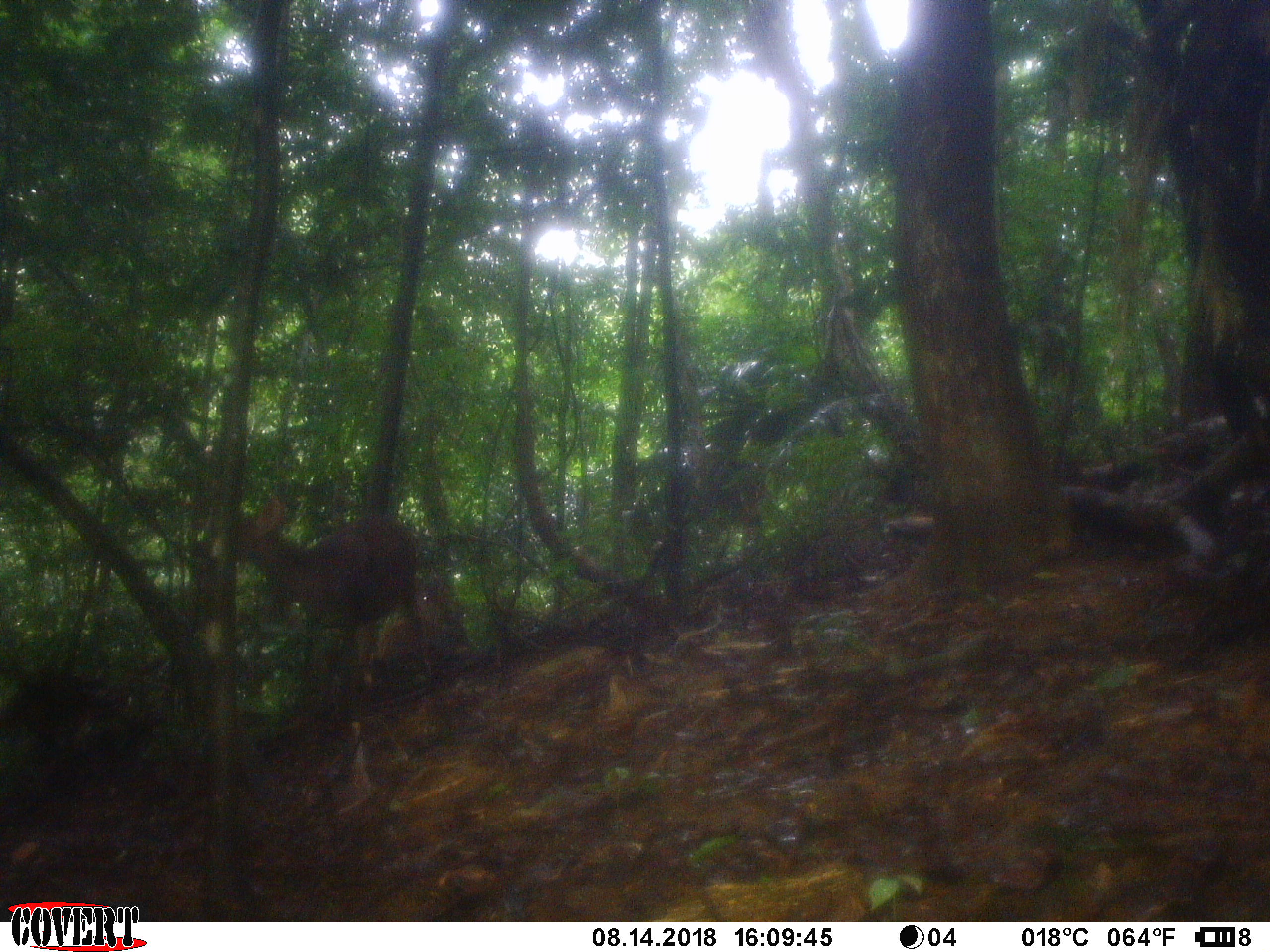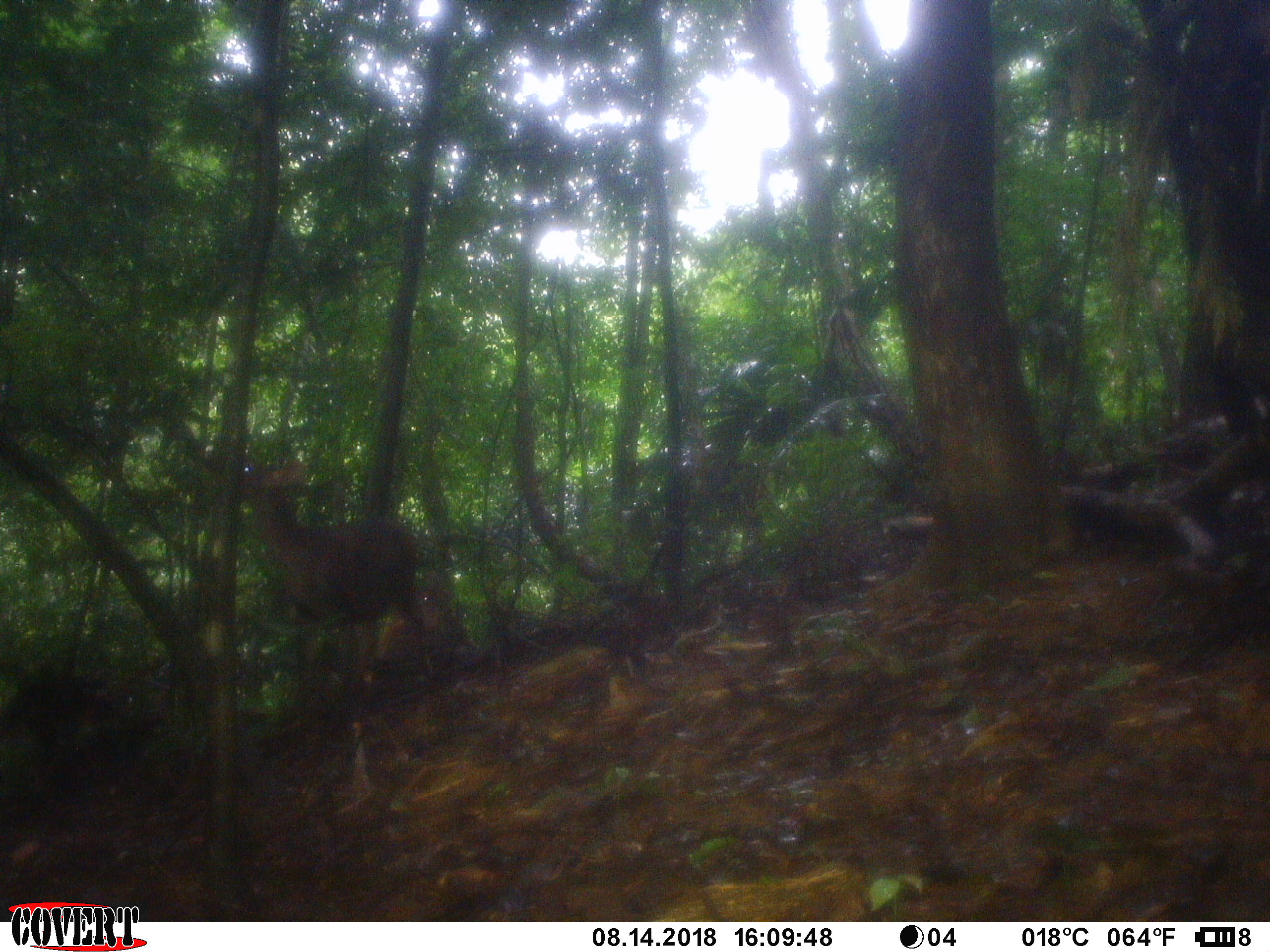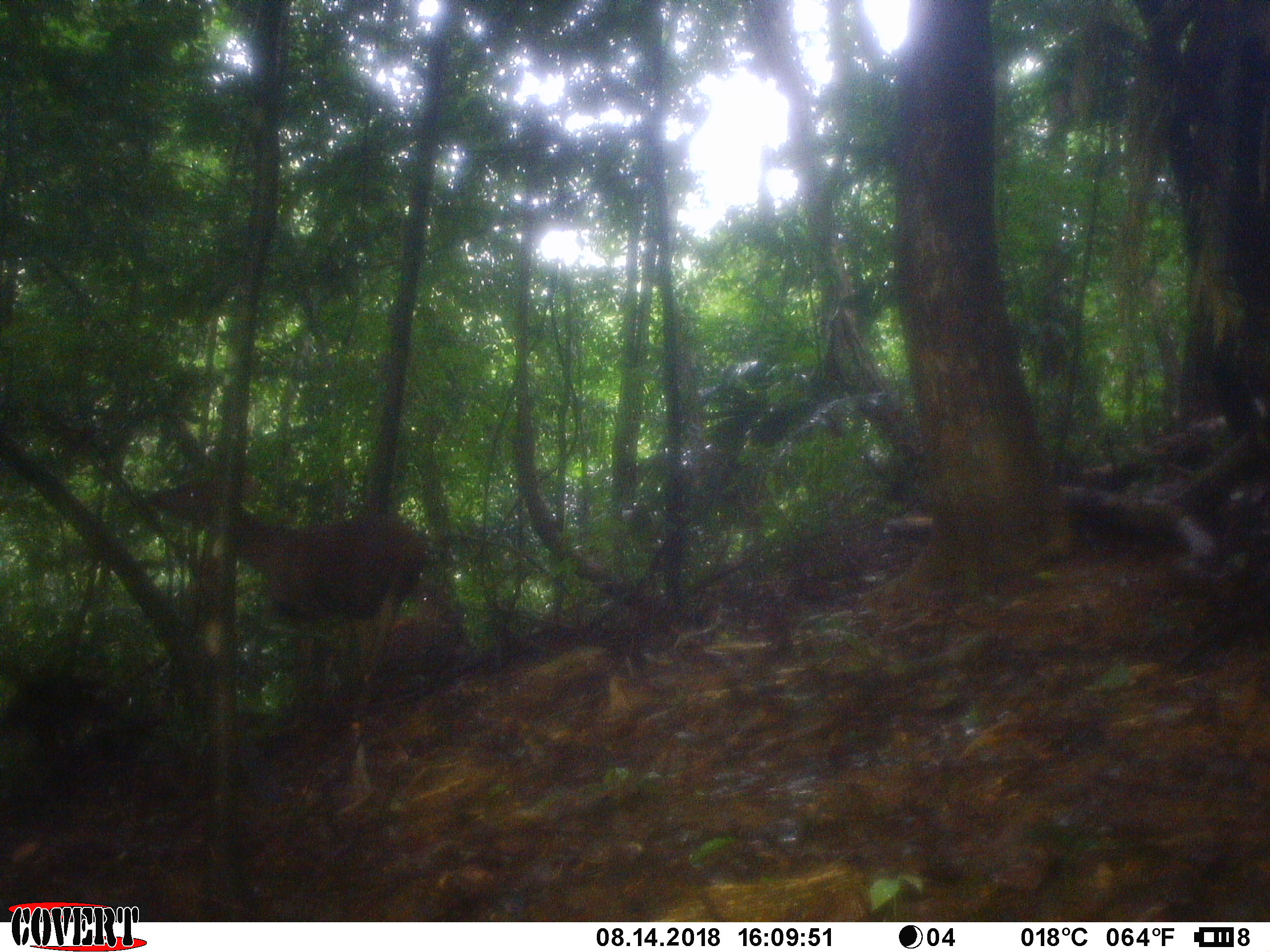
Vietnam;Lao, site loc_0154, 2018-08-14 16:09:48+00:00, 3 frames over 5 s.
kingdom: Animalia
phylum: Chordata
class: Mammalia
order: Artiodactyla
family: Cervidae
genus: Rusa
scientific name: Rusa unicolor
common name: sambar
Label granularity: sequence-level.